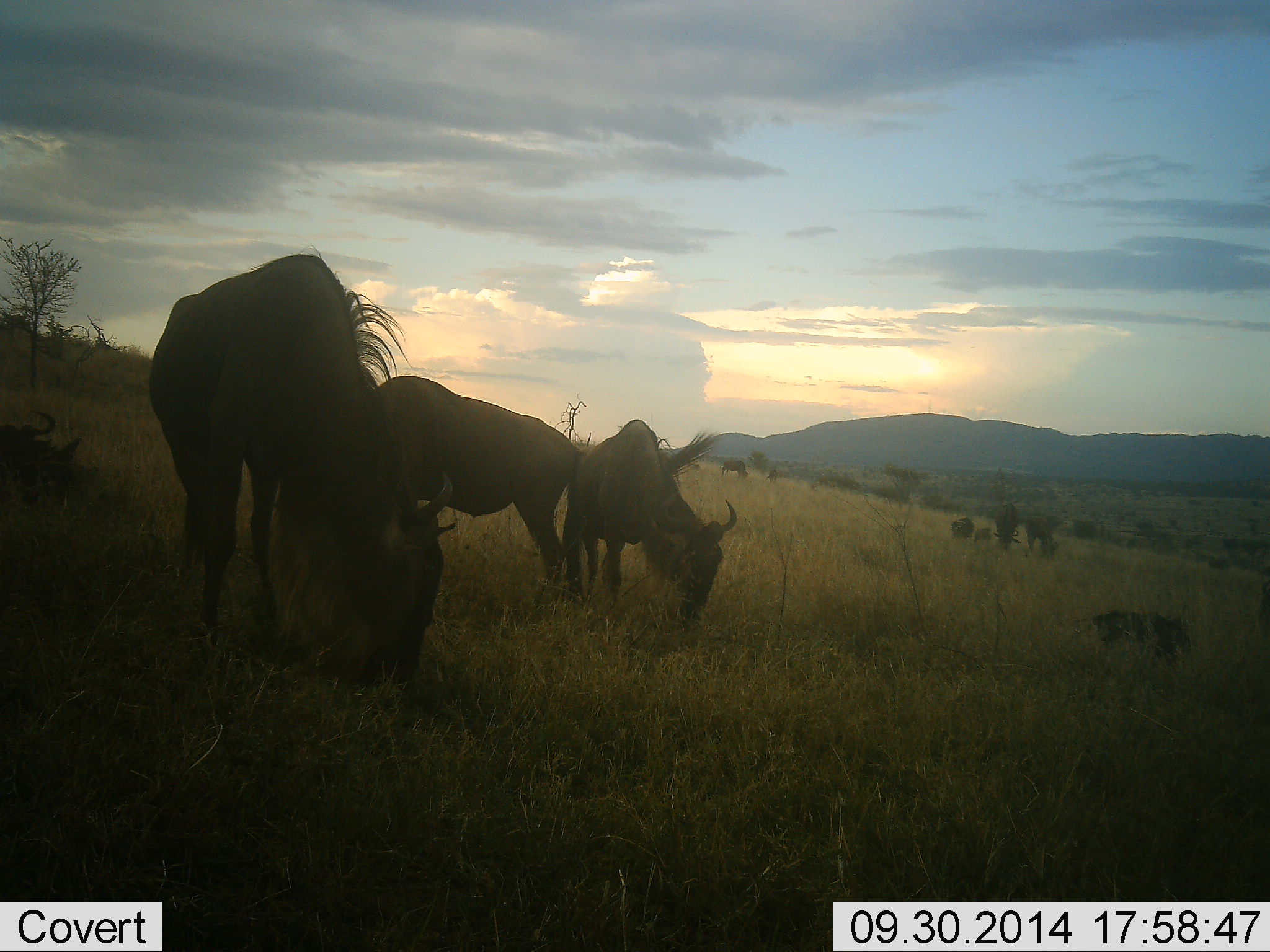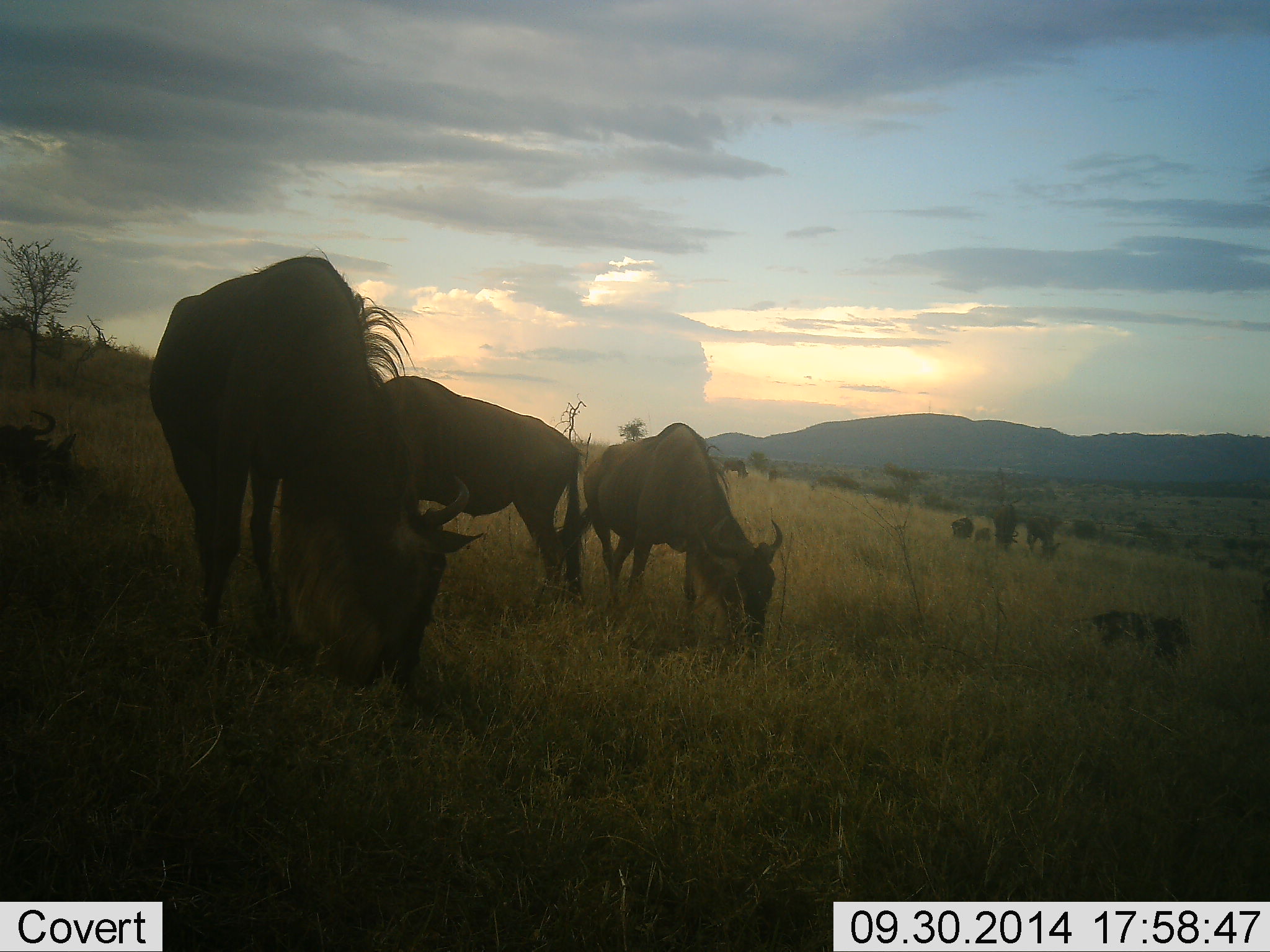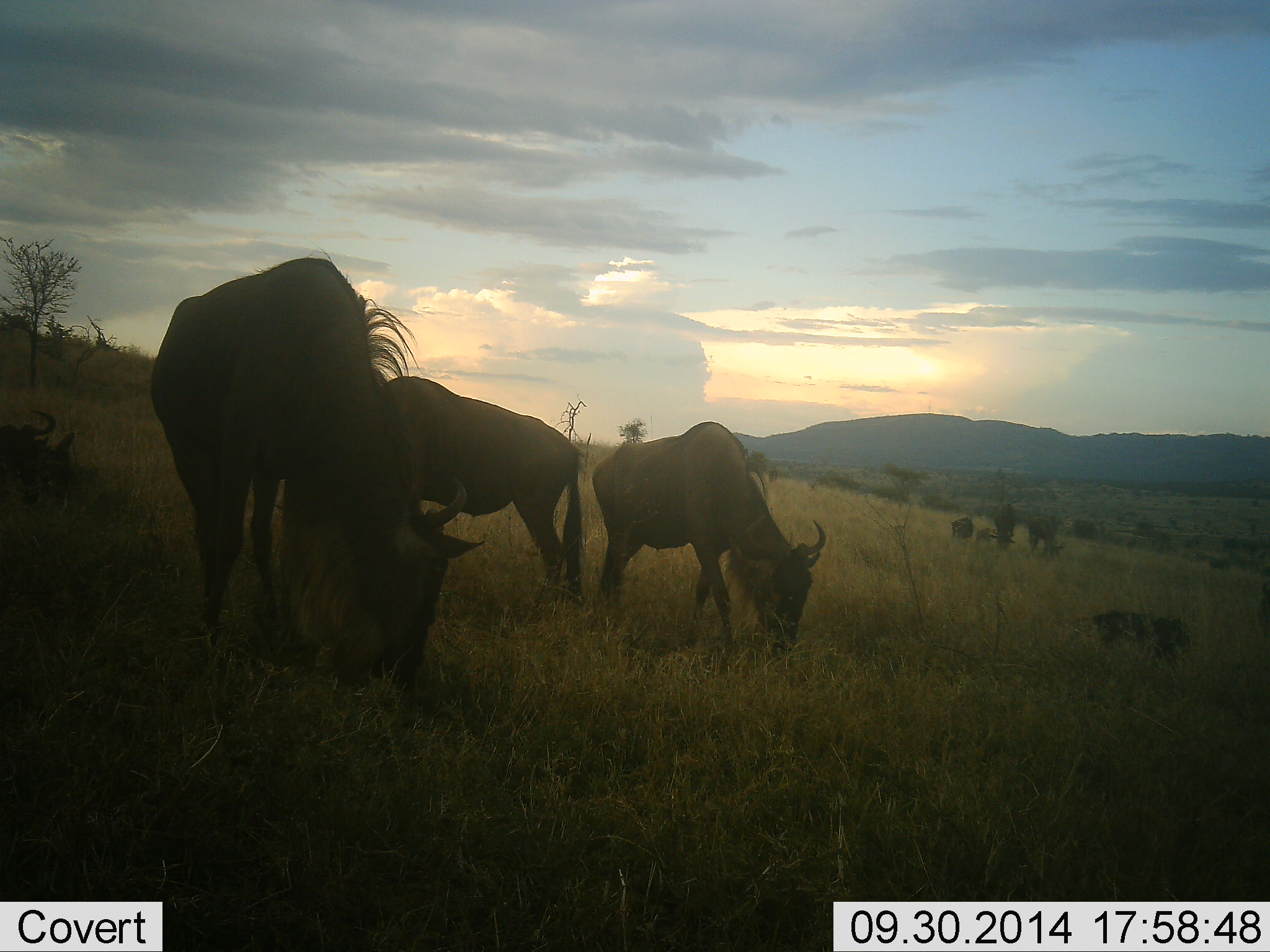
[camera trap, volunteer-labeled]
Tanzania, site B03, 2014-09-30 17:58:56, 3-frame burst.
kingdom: Animalia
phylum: Chordata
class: Mammalia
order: Artiodactyla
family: Bovidae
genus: Connochaetes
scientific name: Connochaetes taurinus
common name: blue wildebeest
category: wildebeest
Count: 7.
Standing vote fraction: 60%.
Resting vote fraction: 20%.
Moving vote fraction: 30%.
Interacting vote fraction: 0%.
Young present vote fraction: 10%.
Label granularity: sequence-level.